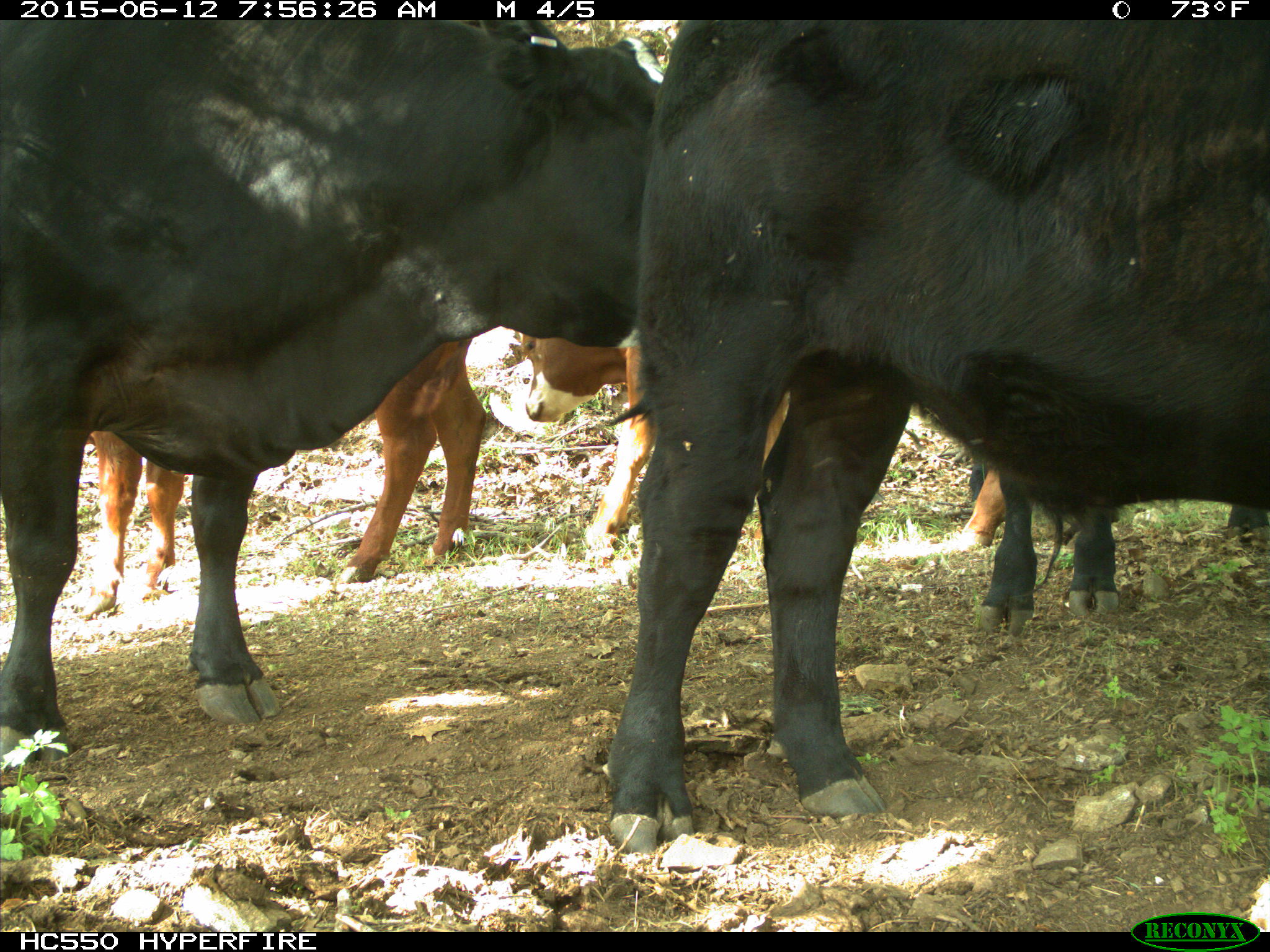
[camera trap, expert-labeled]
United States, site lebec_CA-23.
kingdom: Animalia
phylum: Chordata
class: Mammalia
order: Artiodactyla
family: Bovidae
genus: Bos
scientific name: Bos taurus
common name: domestic cow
Bos taurus (domestic cow).